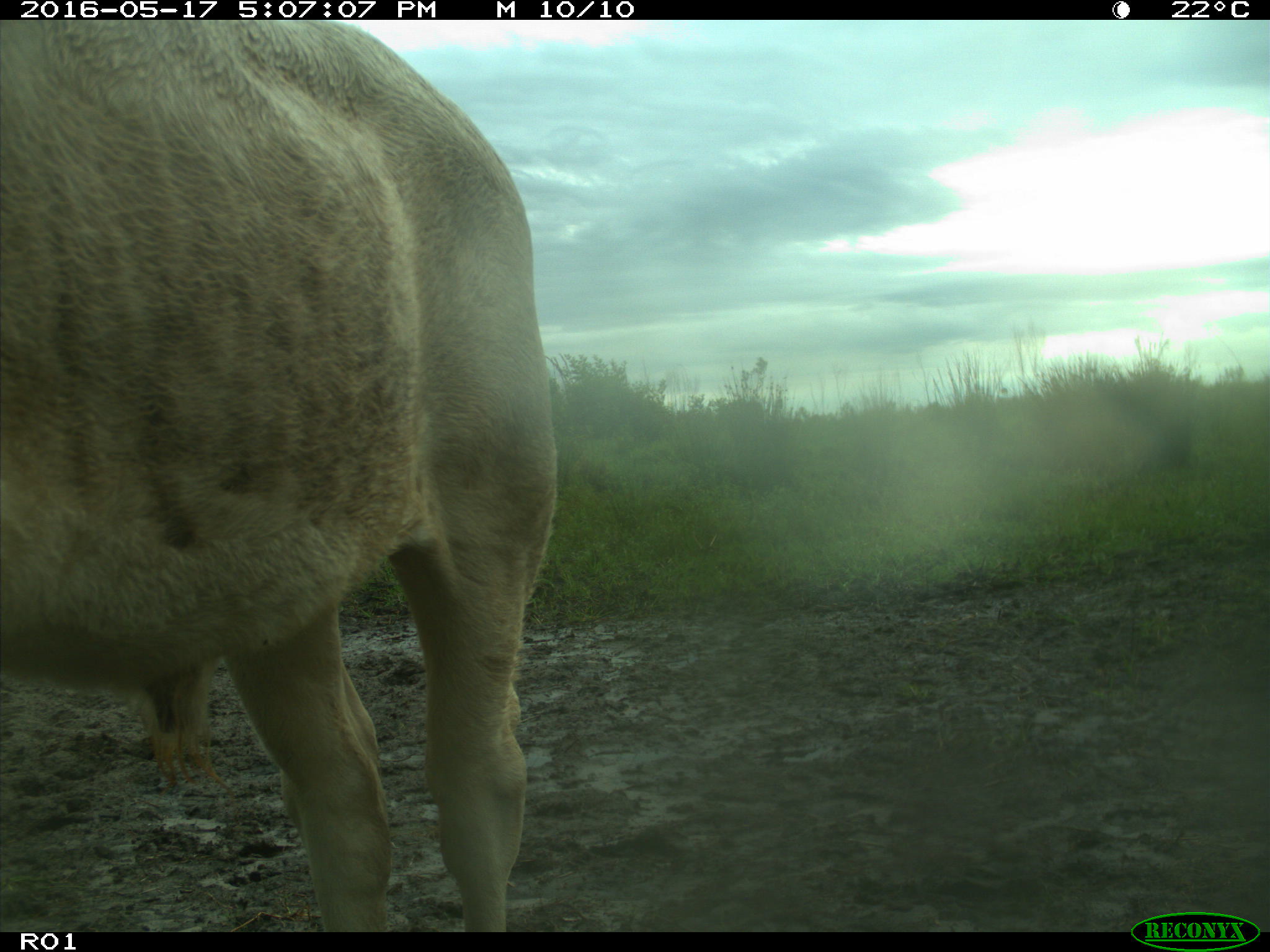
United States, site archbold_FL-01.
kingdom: Animalia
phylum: Chordata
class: Mammalia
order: Artiodactyla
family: Bovidae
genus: Bos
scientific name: Bos taurus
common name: domestic cow